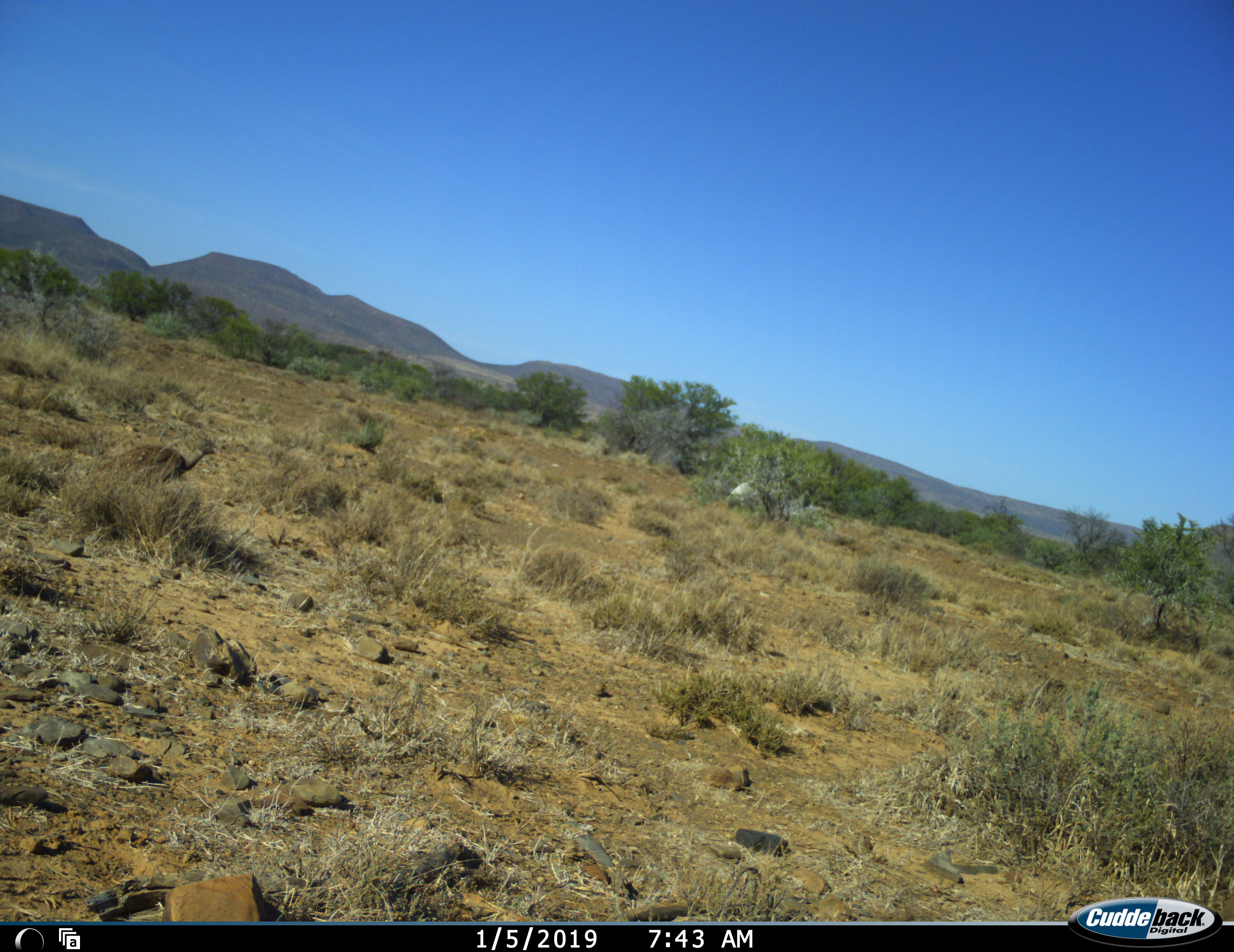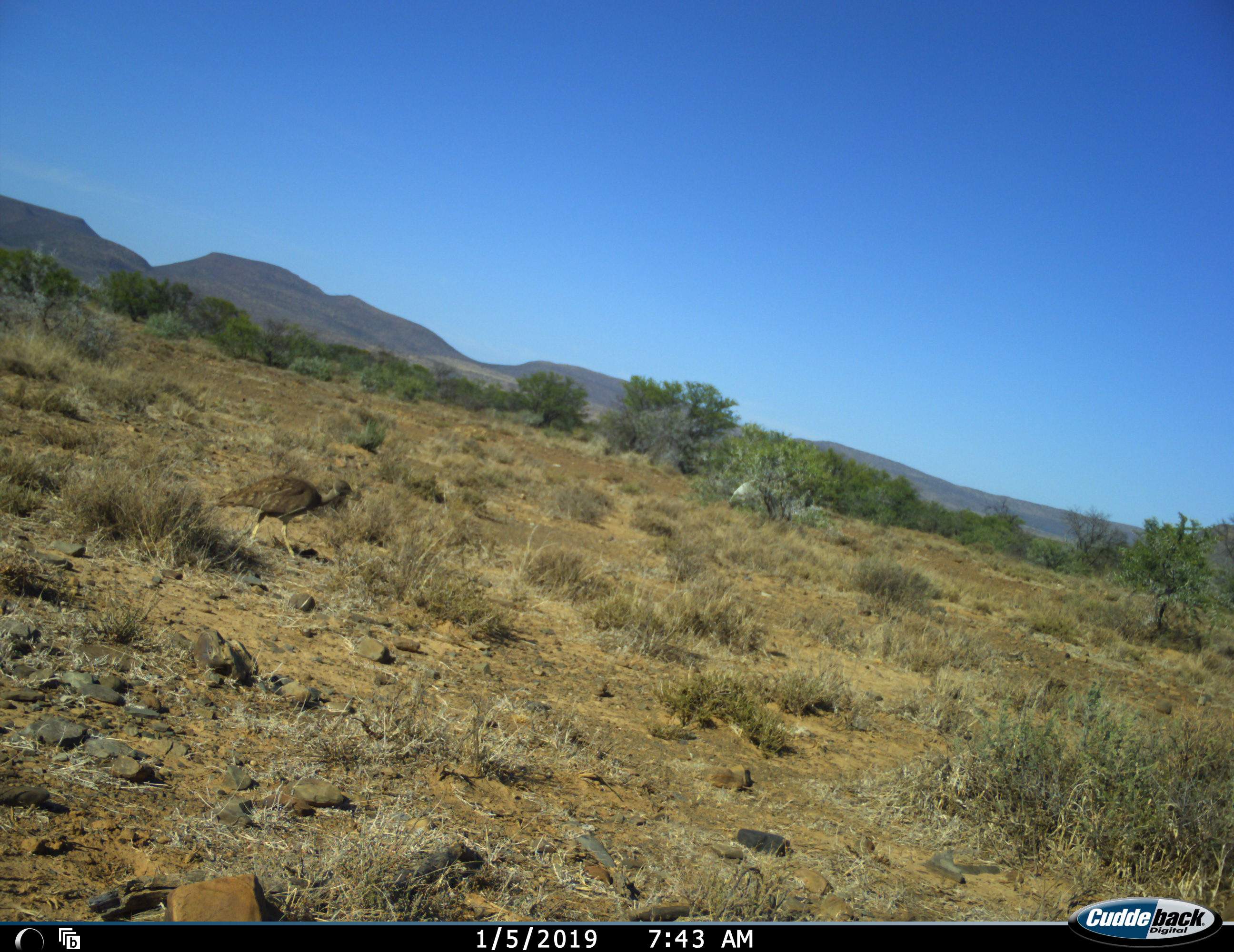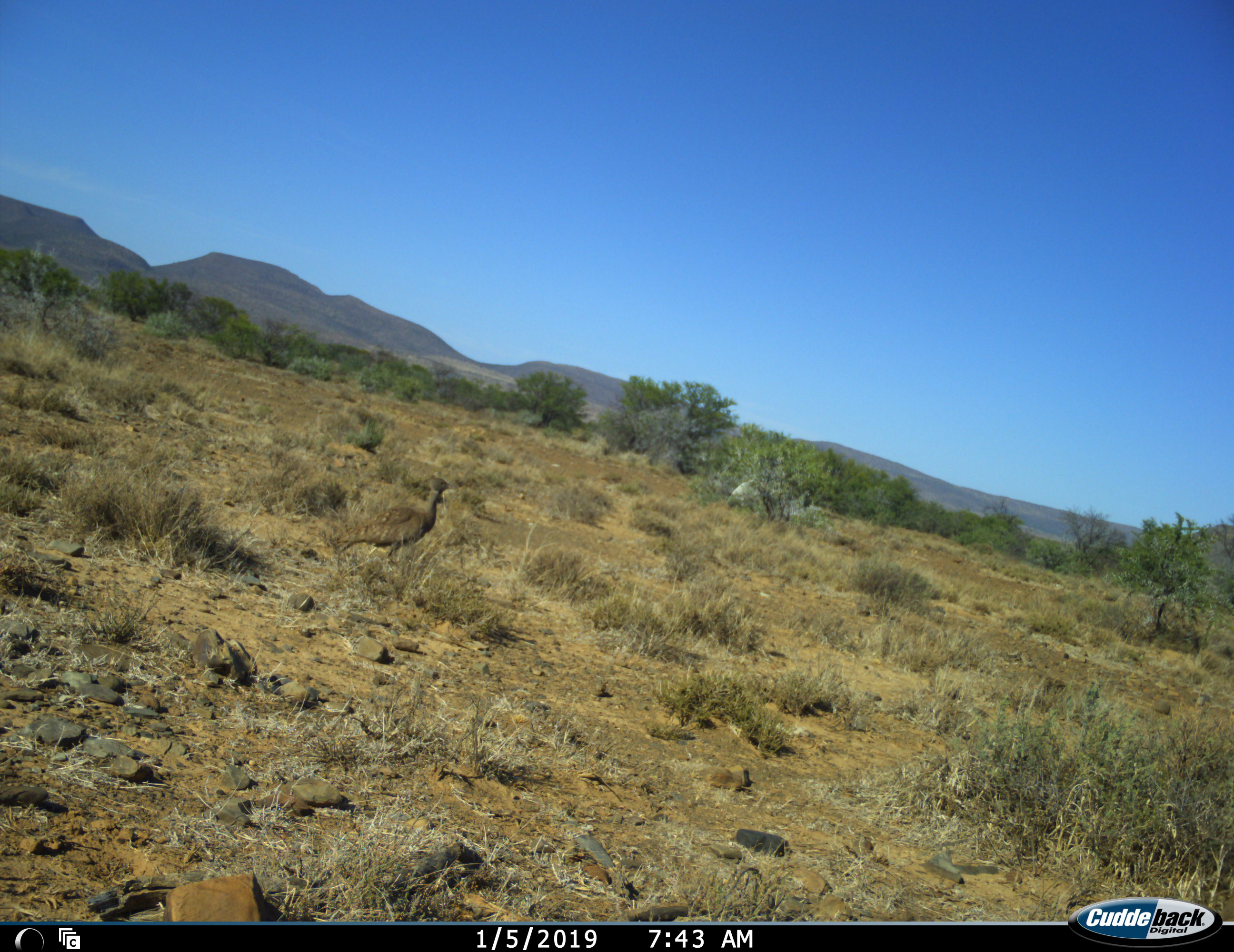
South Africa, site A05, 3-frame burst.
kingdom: Animalia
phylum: Chordata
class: Aves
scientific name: Aves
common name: bird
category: birdother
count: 1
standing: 0%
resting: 0%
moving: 100%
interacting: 0%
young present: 0%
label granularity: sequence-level